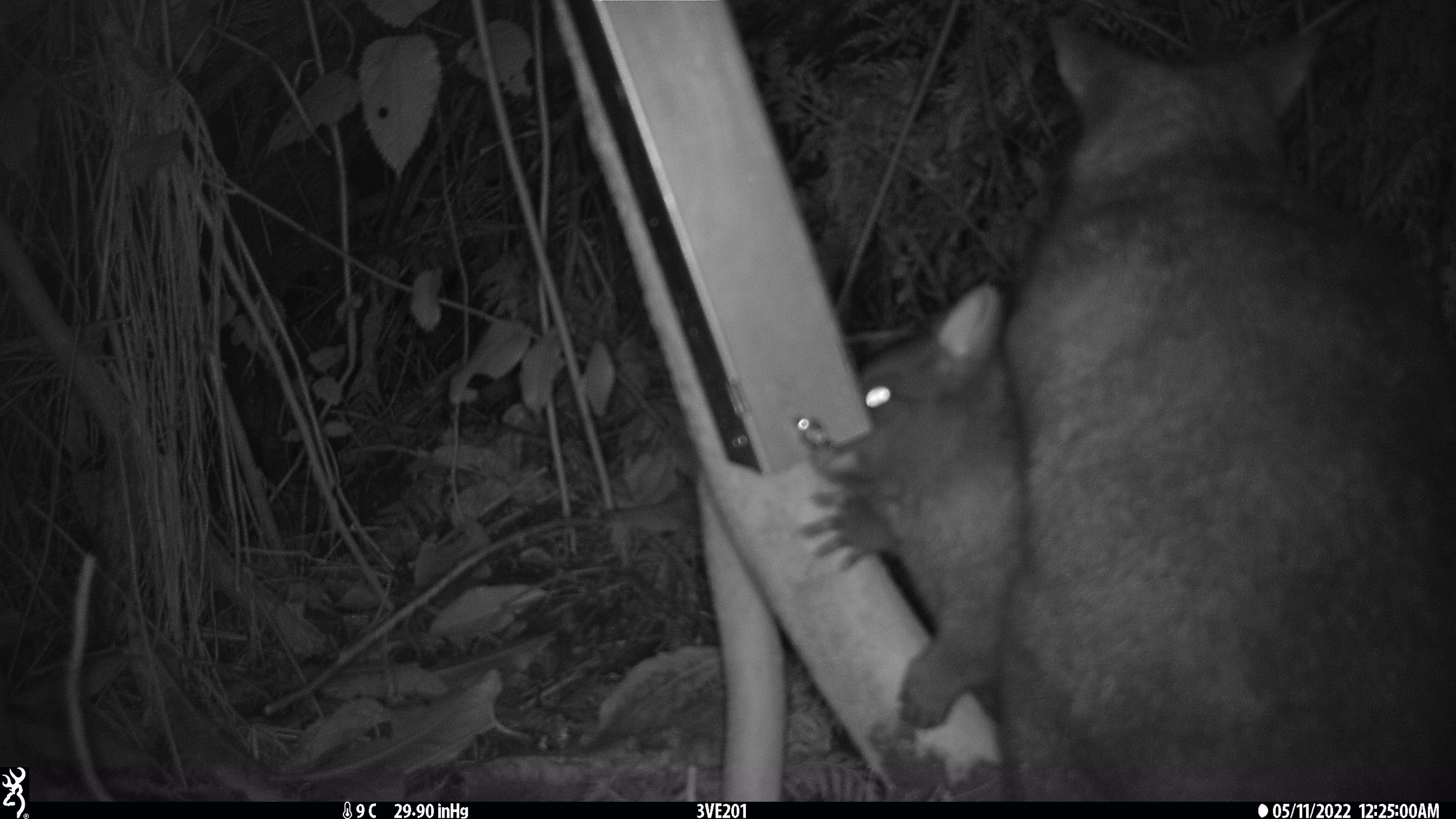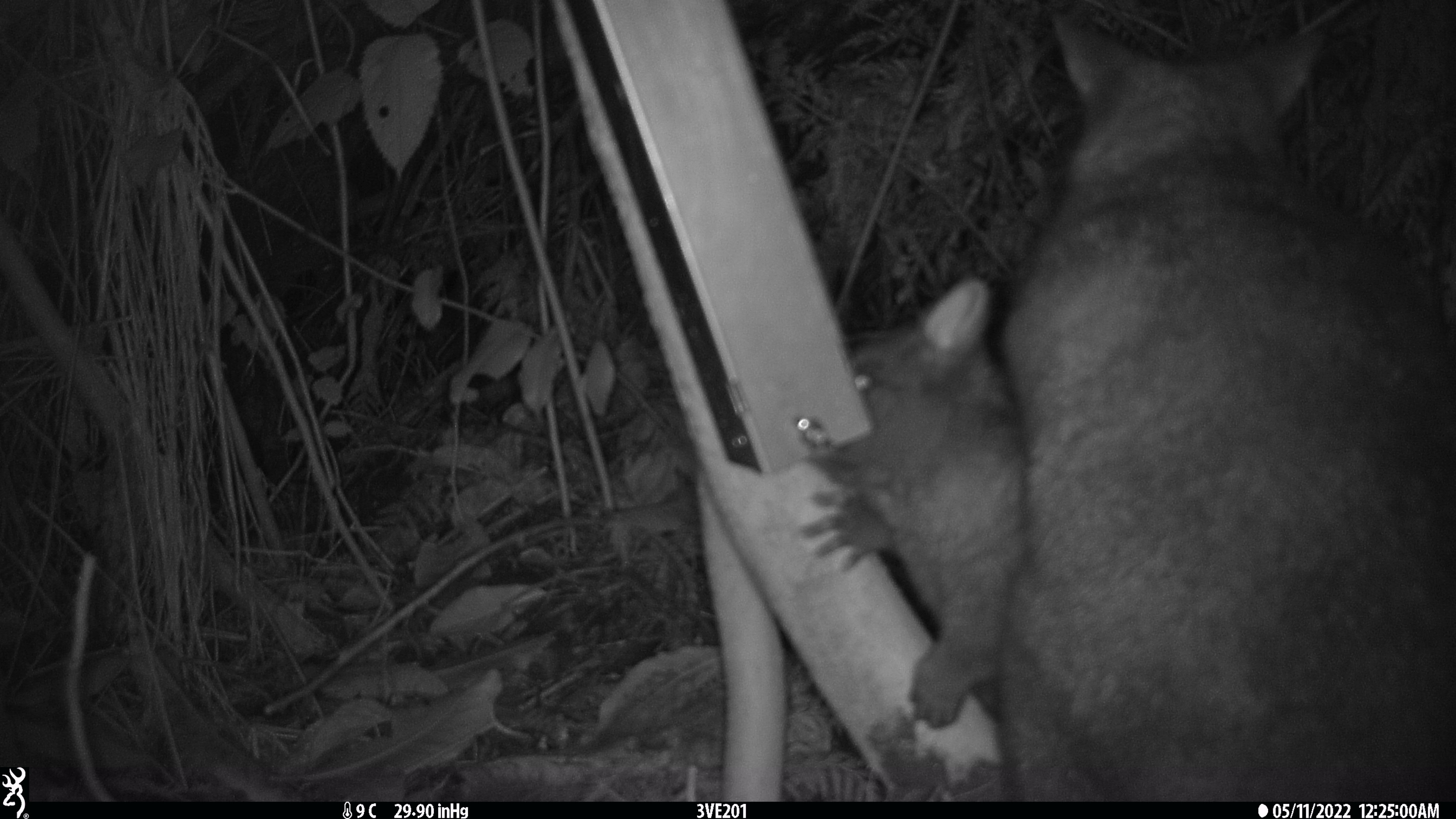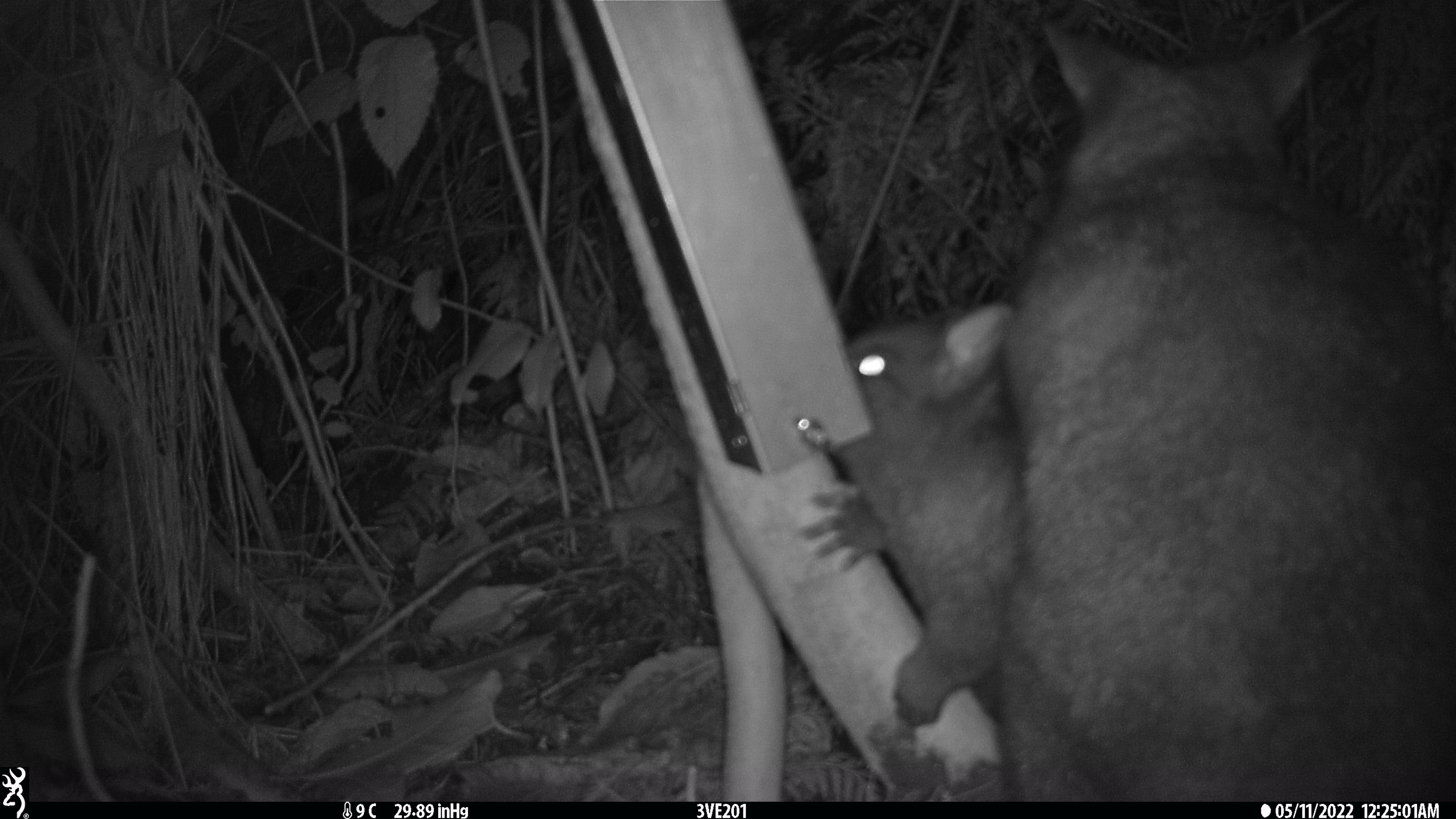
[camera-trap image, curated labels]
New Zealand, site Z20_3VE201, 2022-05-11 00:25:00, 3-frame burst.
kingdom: Animalia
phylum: Chordata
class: Mammalia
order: Diprotodontia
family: Phalangeridae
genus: Trichosurus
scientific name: Trichosurus vulpecula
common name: common brushtail possum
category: possum